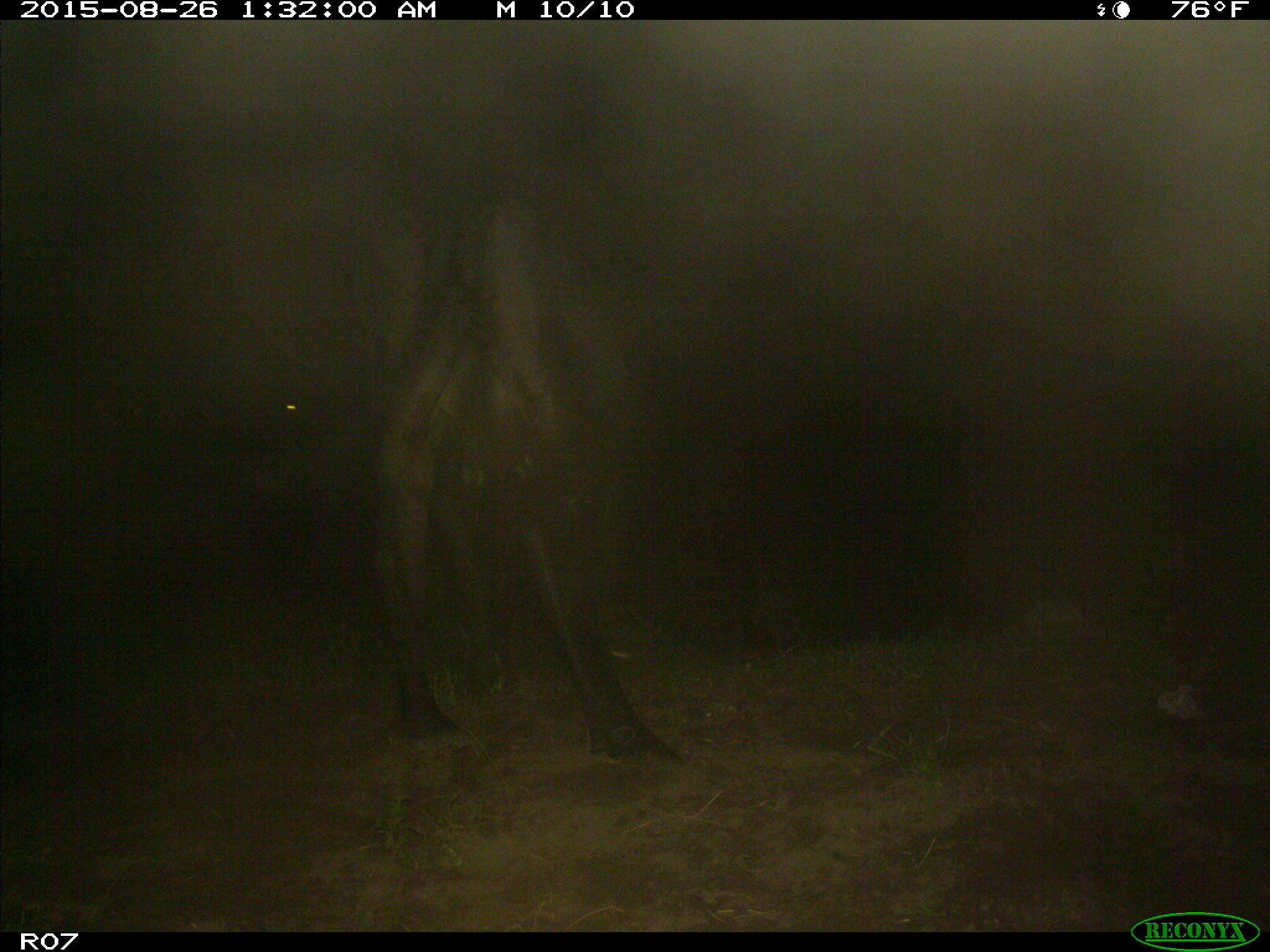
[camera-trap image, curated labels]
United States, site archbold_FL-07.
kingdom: Animalia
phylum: Chordata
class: Mammalia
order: Artiodactyla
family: Bovidae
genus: Bos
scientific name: Bos taurus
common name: domestic cow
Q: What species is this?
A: Bos taurus (domestic cow).